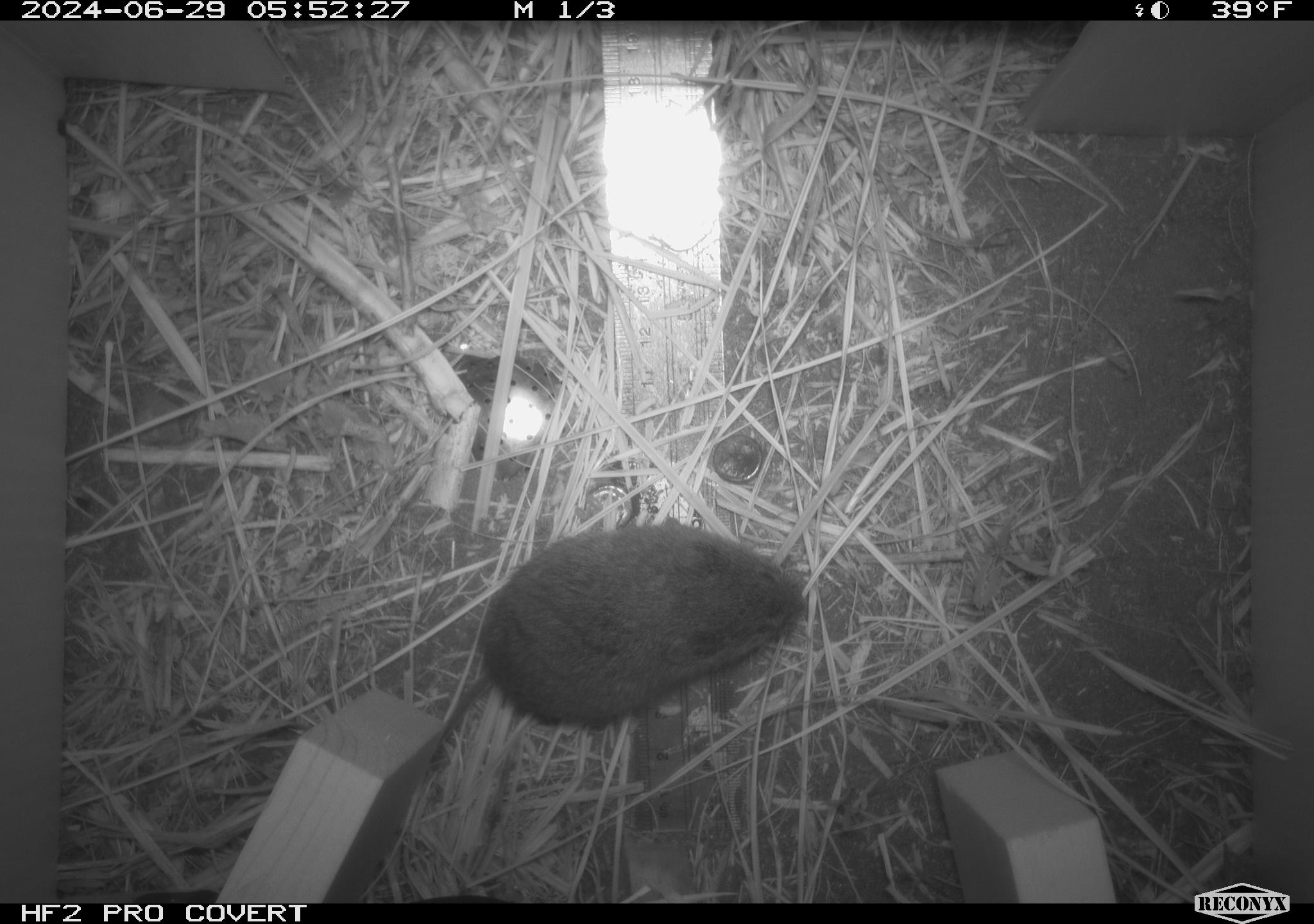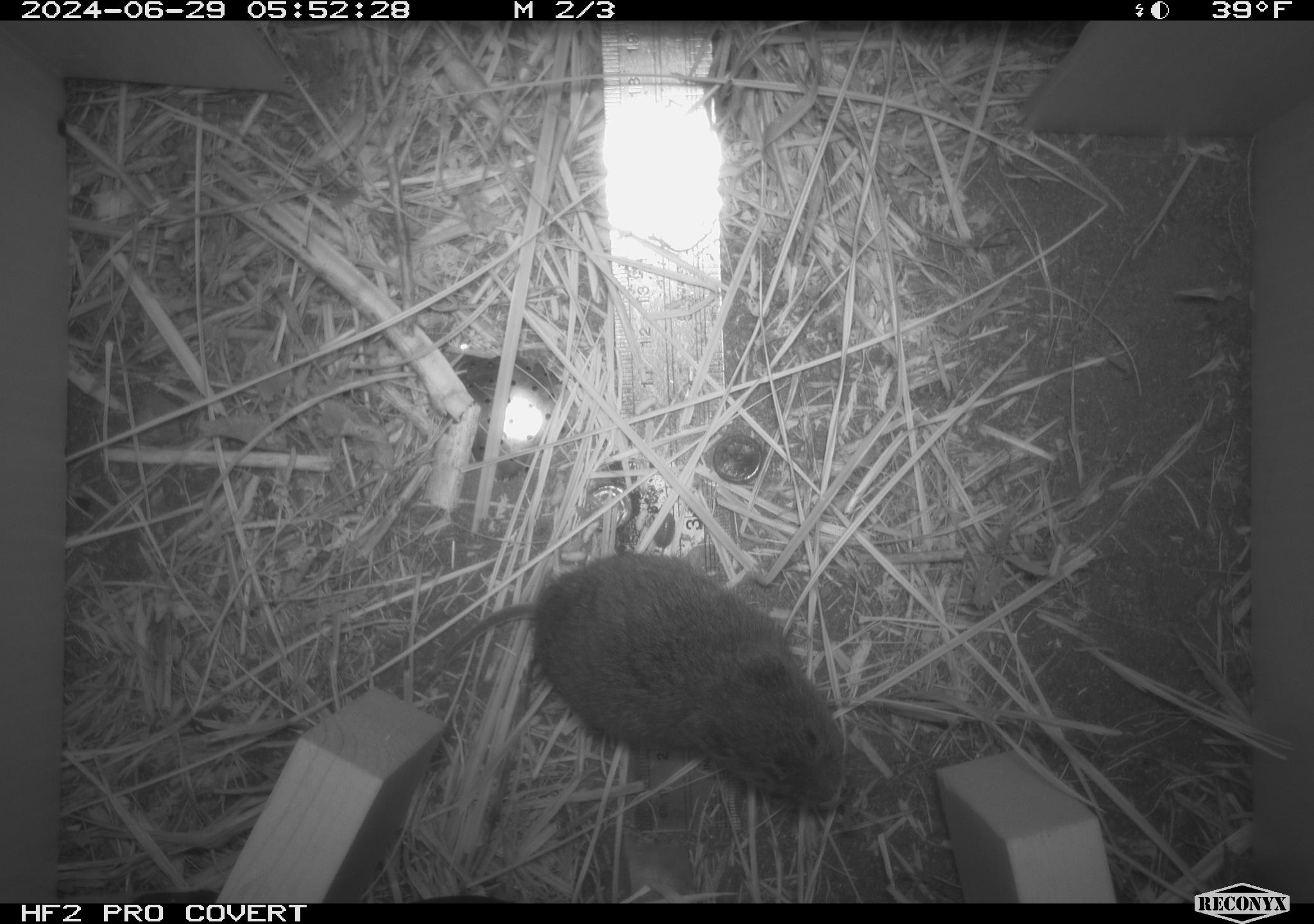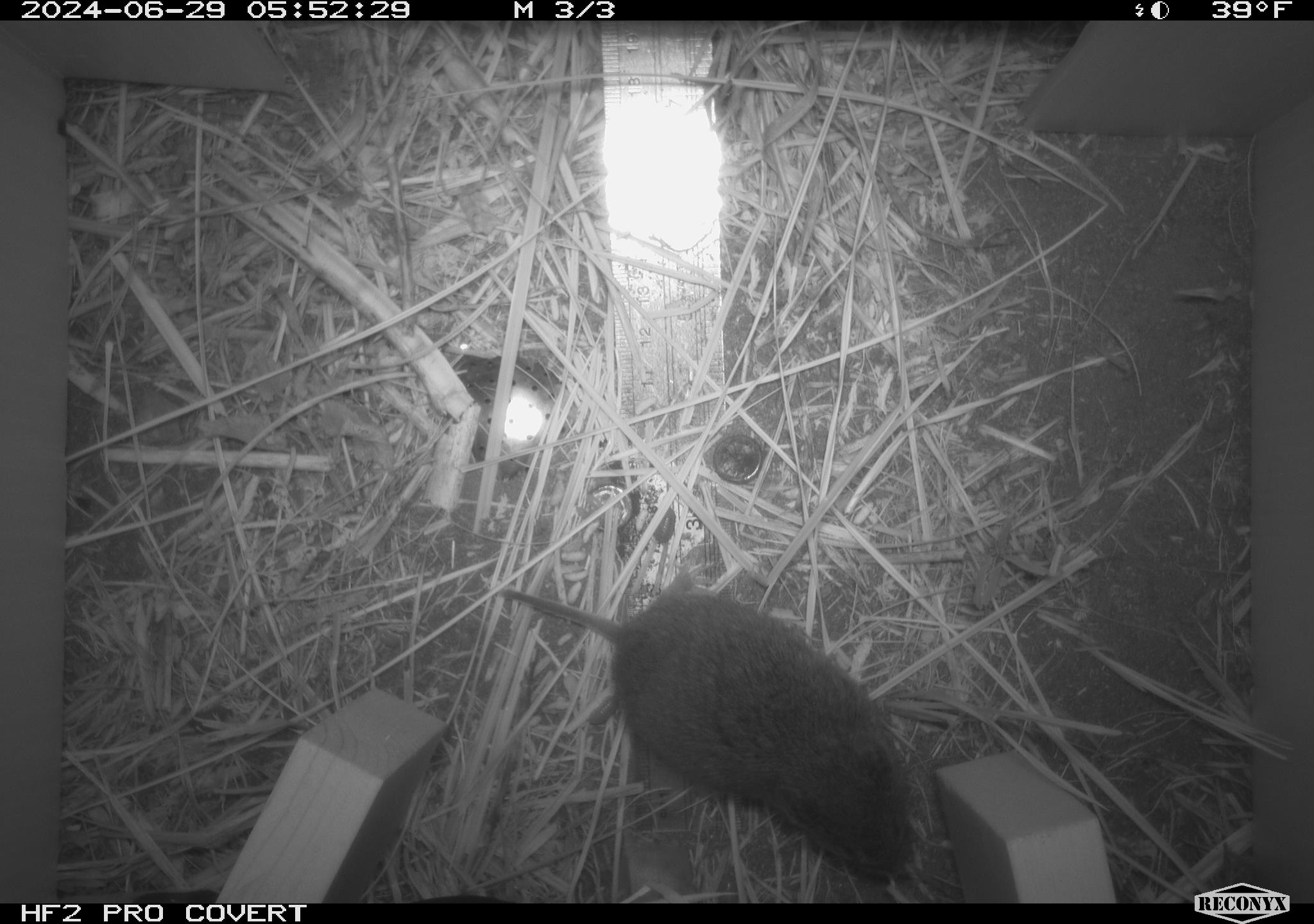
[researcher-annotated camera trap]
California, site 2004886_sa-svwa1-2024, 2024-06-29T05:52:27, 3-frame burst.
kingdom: Animalia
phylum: Chordata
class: Mammalia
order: Rodentia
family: Cricetidae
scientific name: Arvicolinae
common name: voles, lemmings, and muskrats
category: arvicolinae subfamily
Arvicolinae subfamily (voles, lemmings, and muskrats) (Arvicolinae).